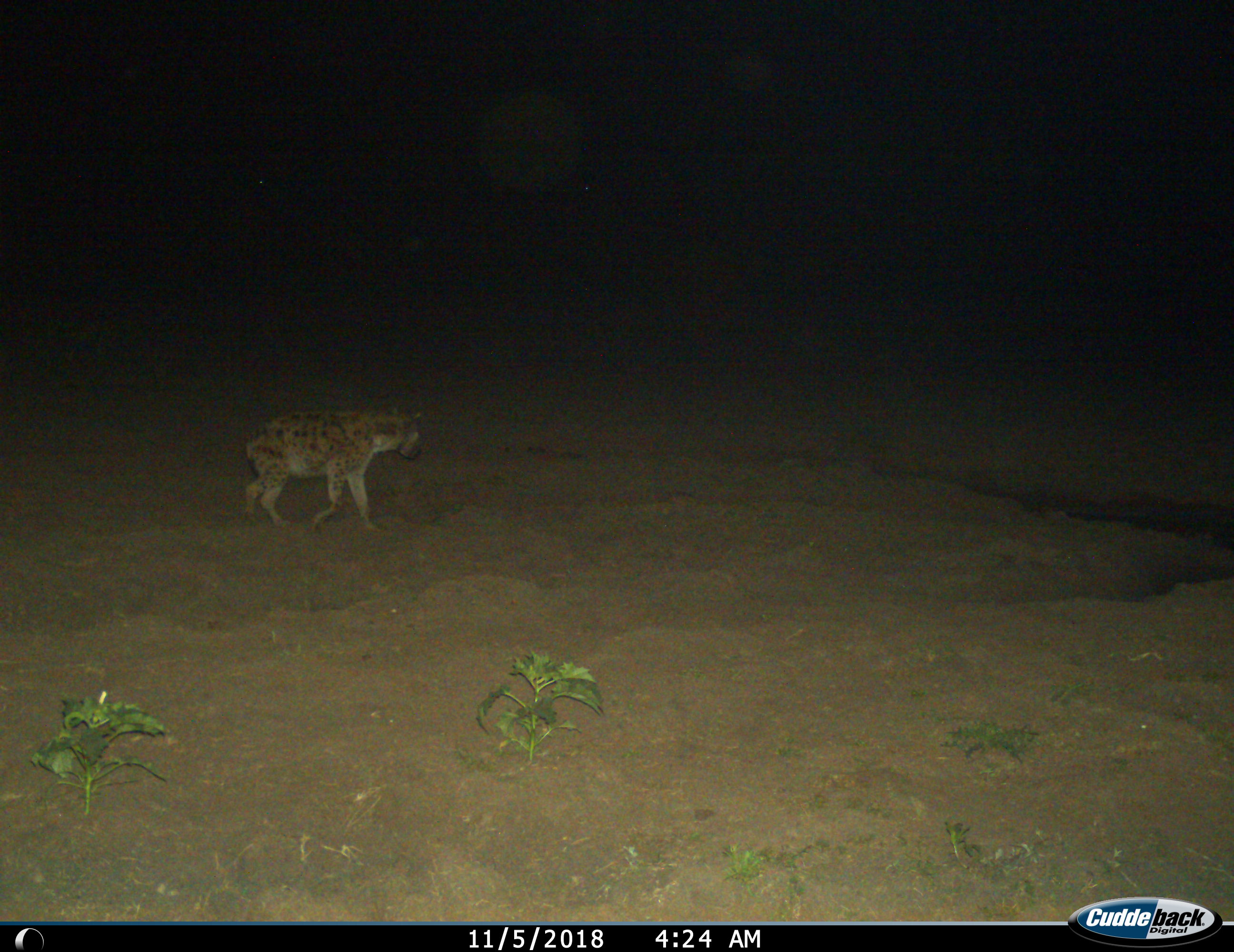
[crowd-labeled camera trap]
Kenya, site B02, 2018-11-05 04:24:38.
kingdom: Animalia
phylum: Chordata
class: Mammalia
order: Carnivora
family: Hyaenidae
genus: Crocuta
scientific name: Crocuta crocuta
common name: spotted hyena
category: hyenaspotted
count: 1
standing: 30%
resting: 0%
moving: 80%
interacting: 0%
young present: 0%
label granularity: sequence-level